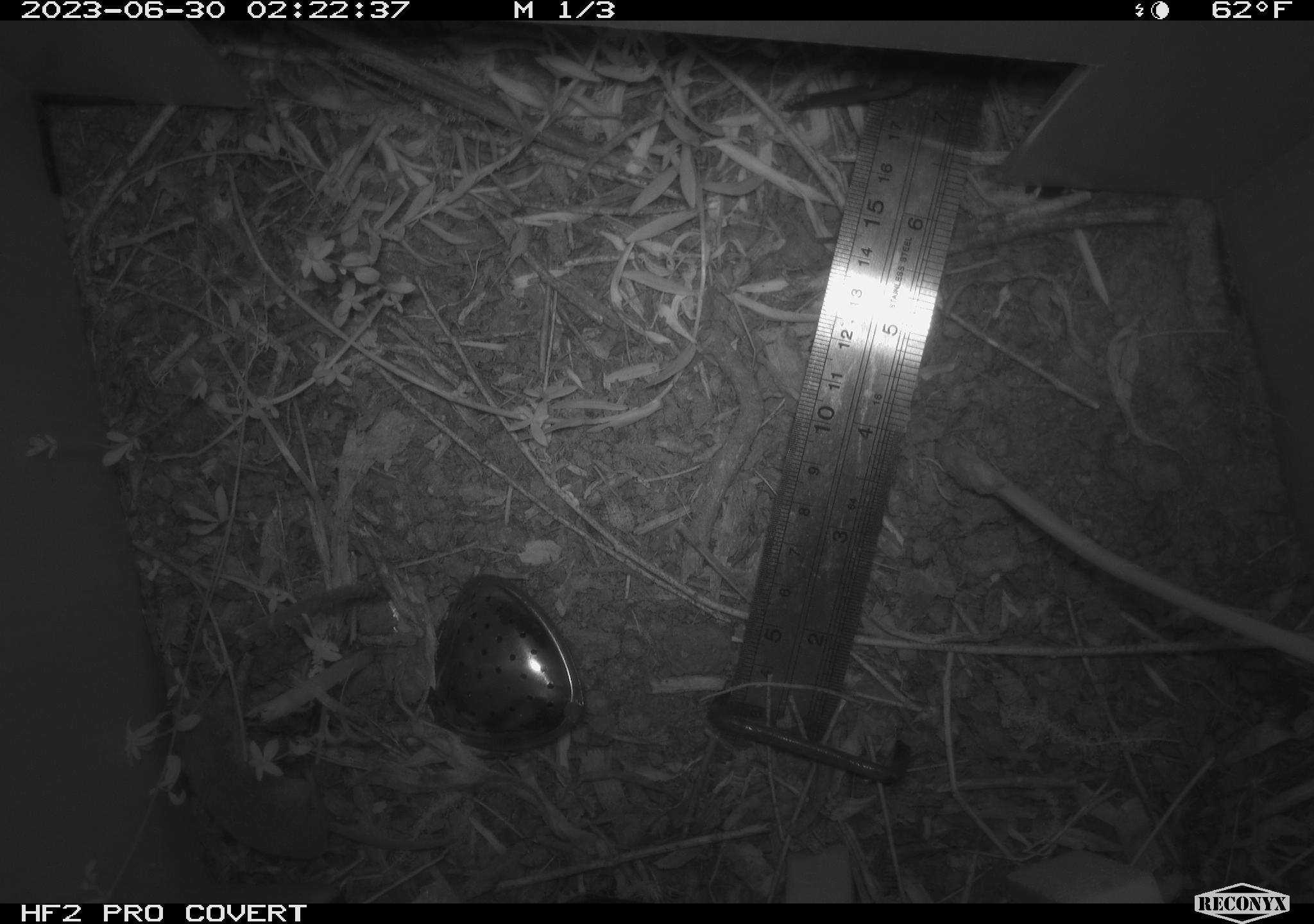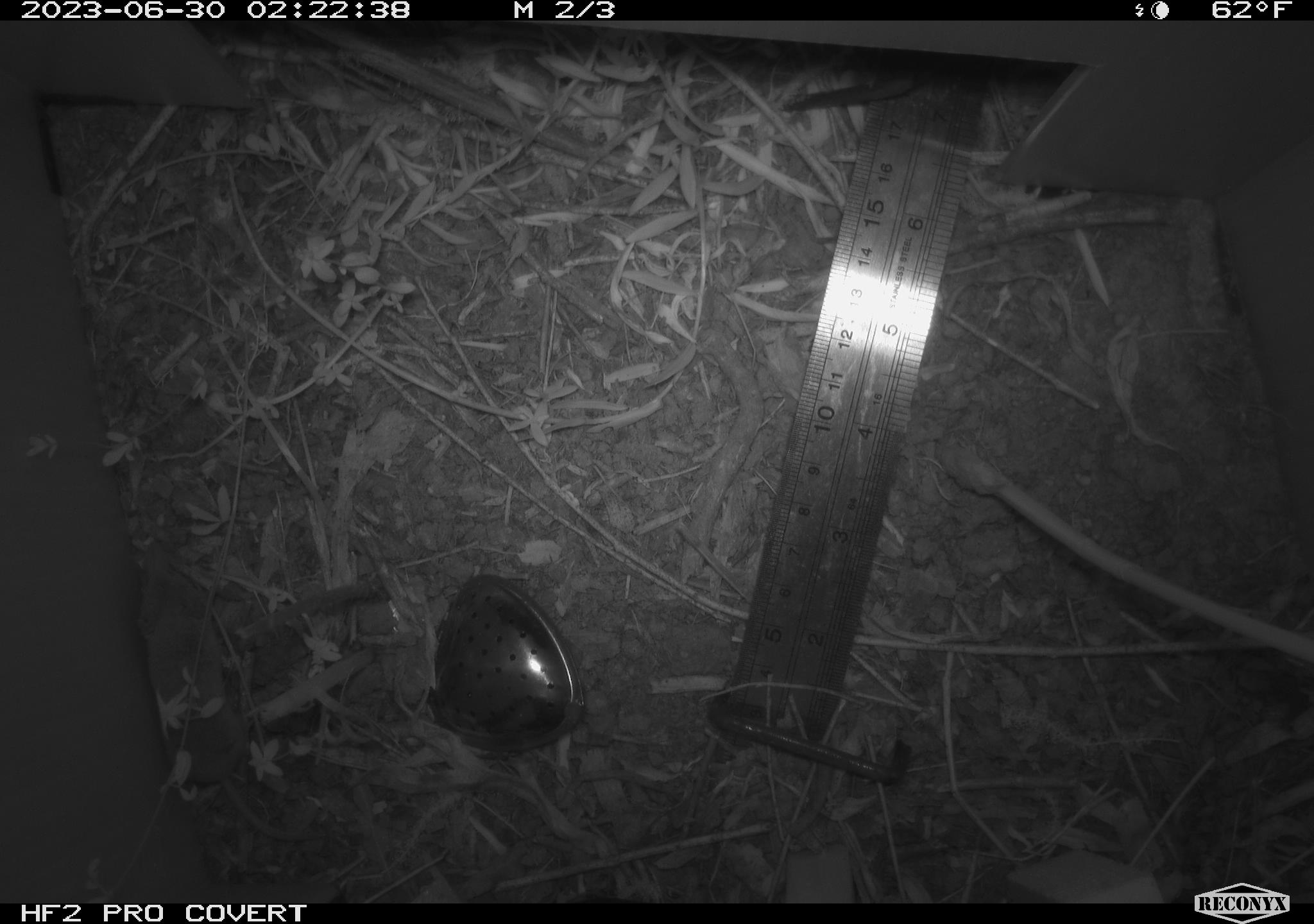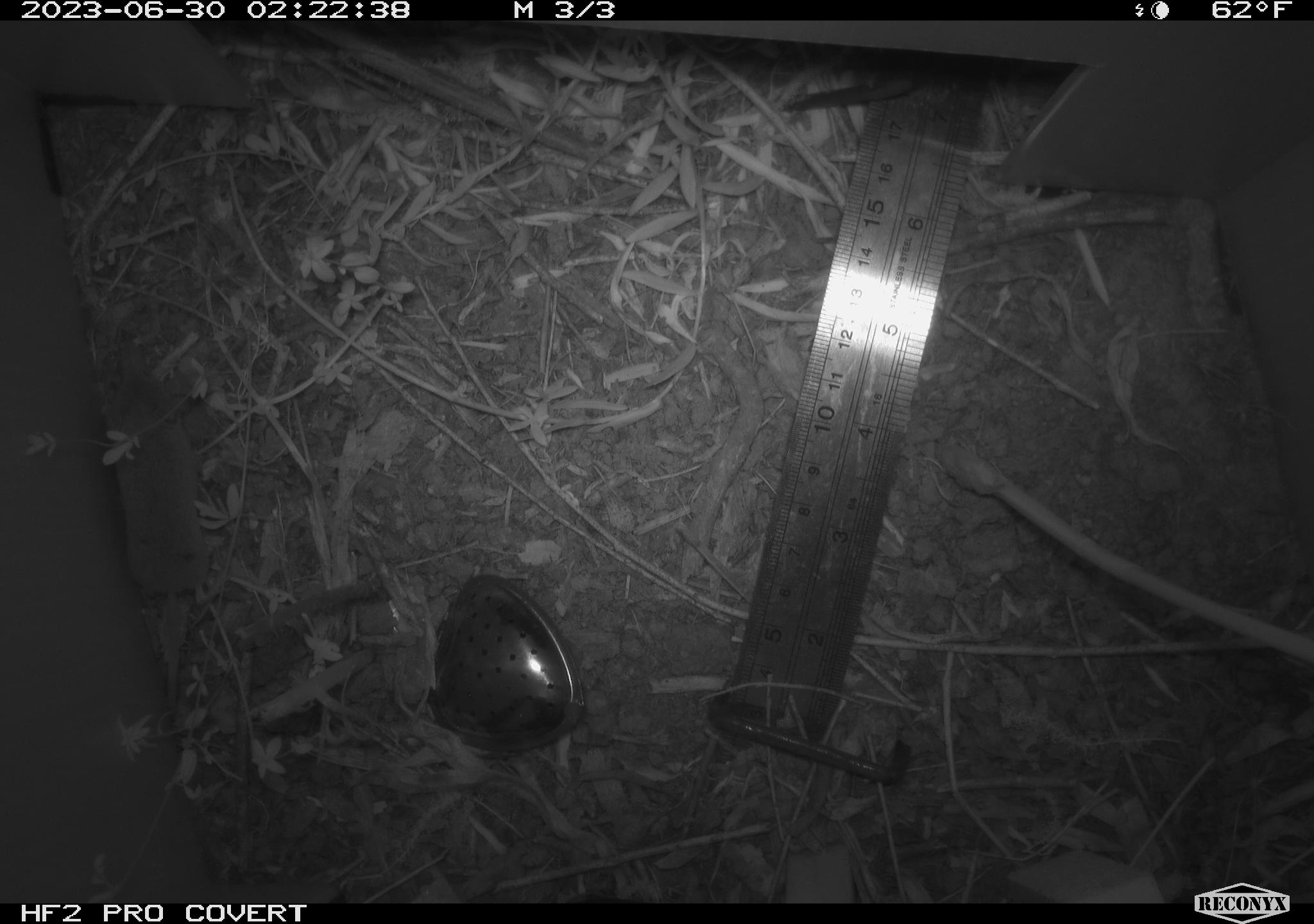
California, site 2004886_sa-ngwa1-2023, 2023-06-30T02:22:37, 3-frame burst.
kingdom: Animalia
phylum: Chordata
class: Mammalia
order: Eulipotyphla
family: Soricidae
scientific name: Soricidae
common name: shrews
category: soricidae family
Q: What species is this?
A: Soricidae family (shrews) (Soricidae).